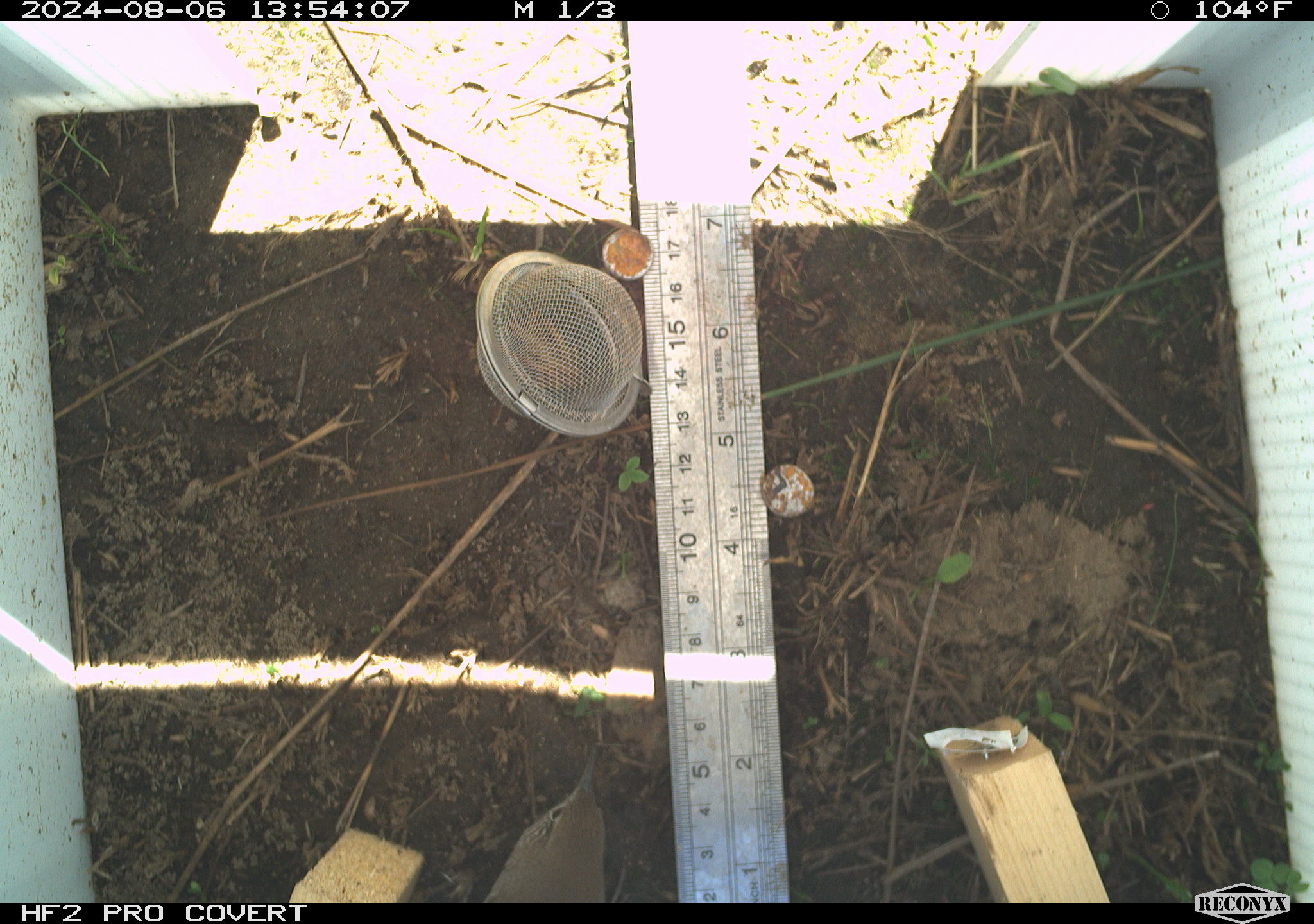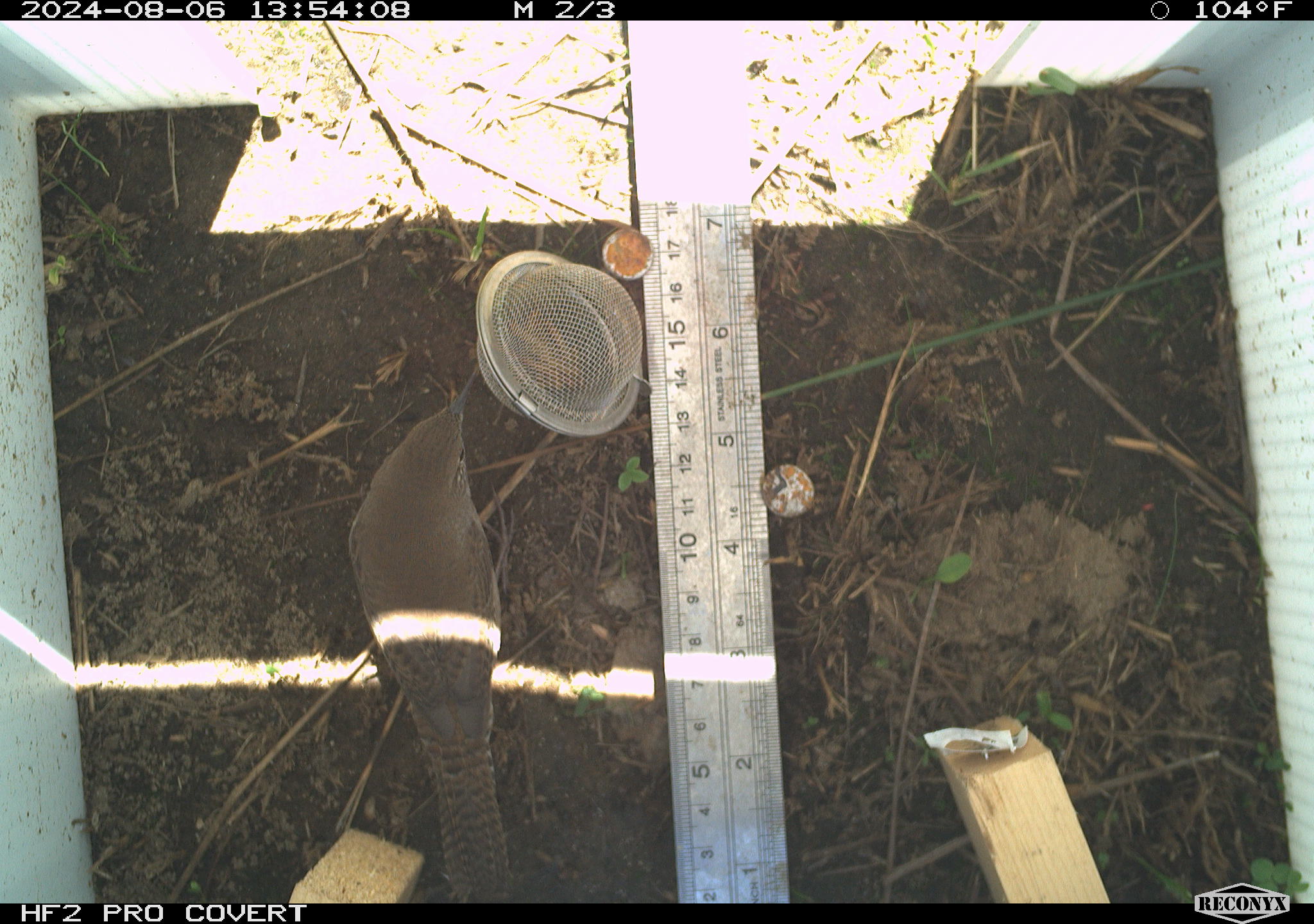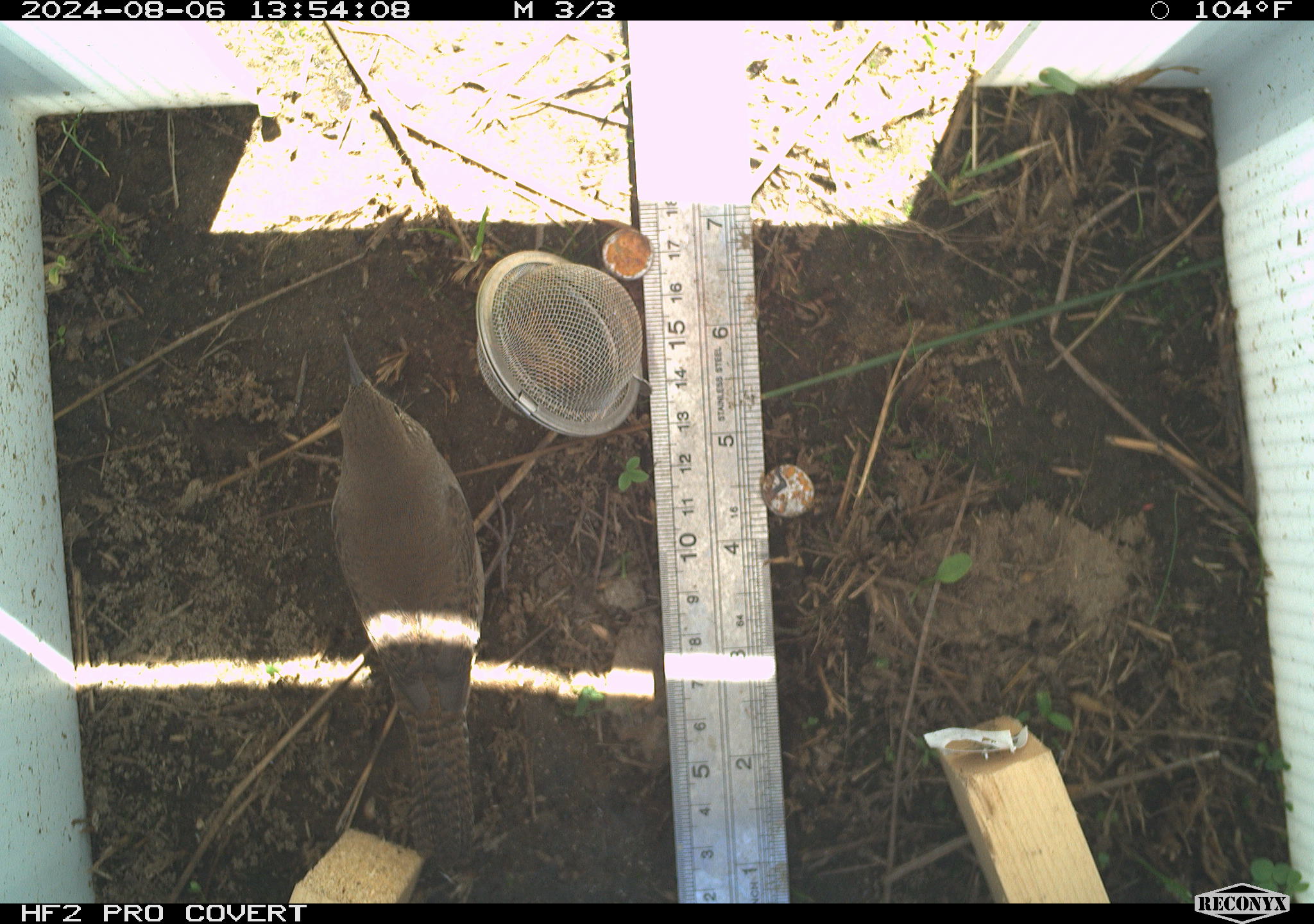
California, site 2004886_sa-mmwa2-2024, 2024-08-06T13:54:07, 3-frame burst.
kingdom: Animalia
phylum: Chordata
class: Aves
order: Passeriformes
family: Troglodytidae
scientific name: Troglodytidae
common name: wren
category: troglodytidae family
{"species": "troglodytidae family (wren) (Troglodytidae)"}